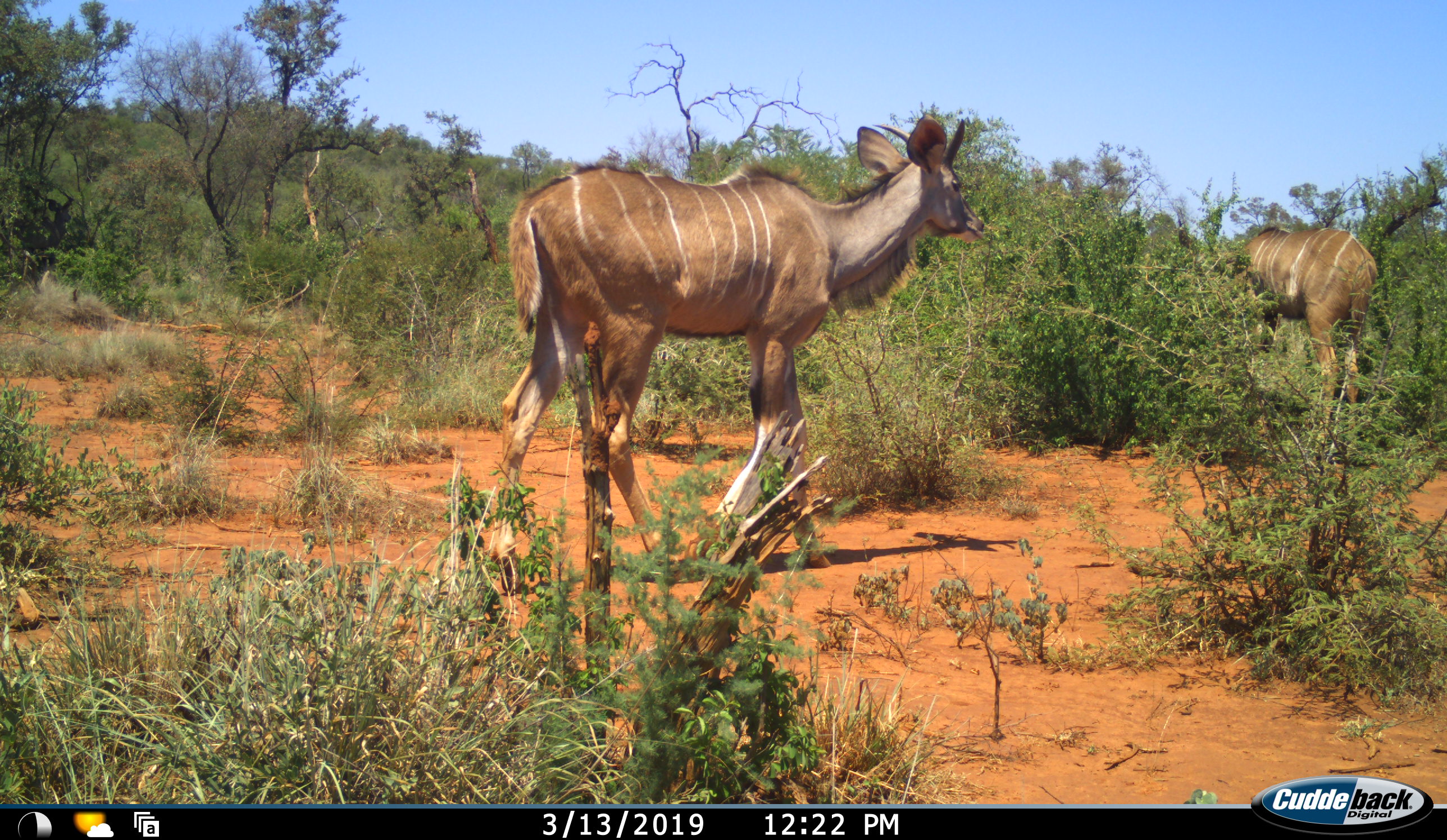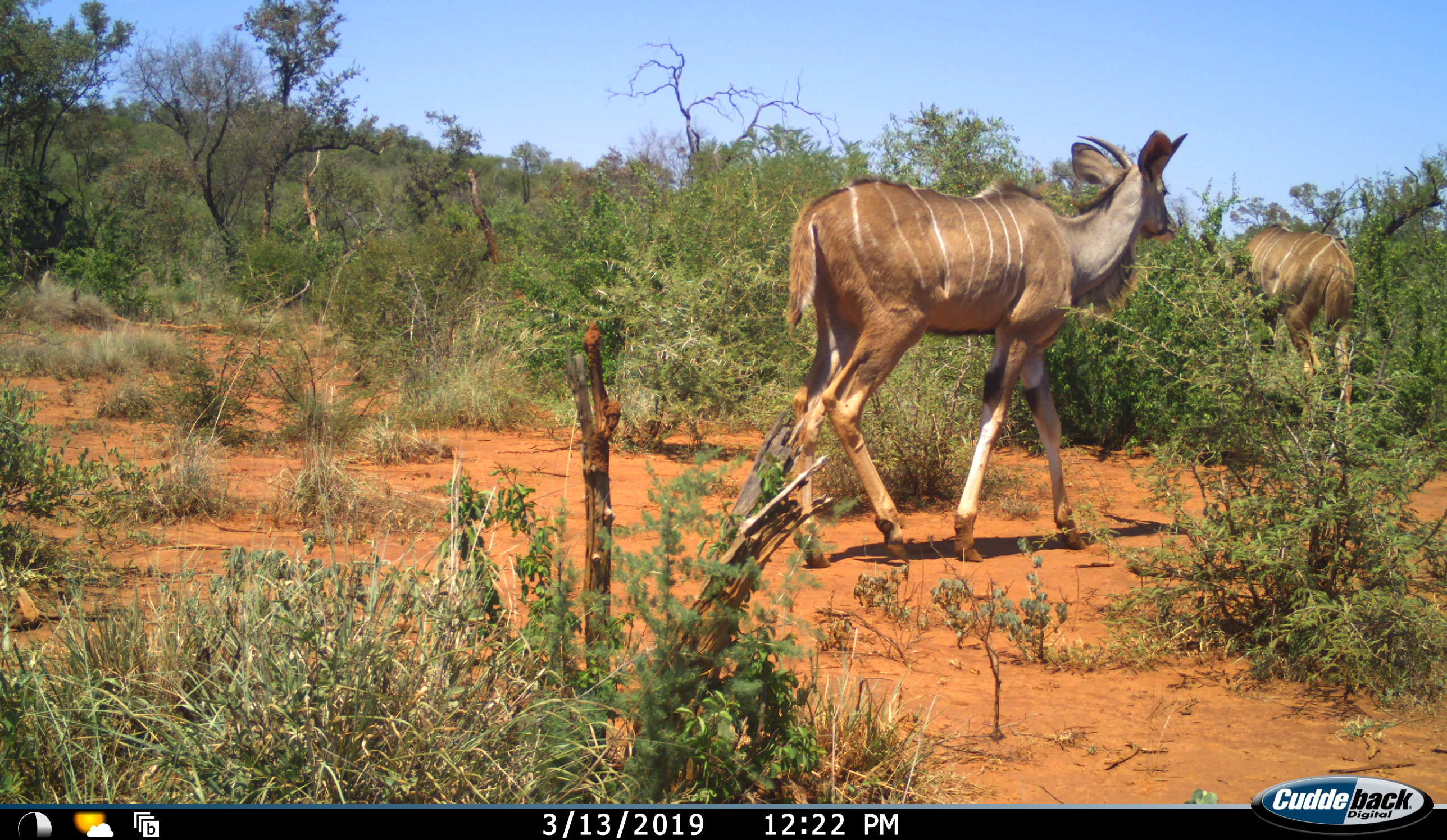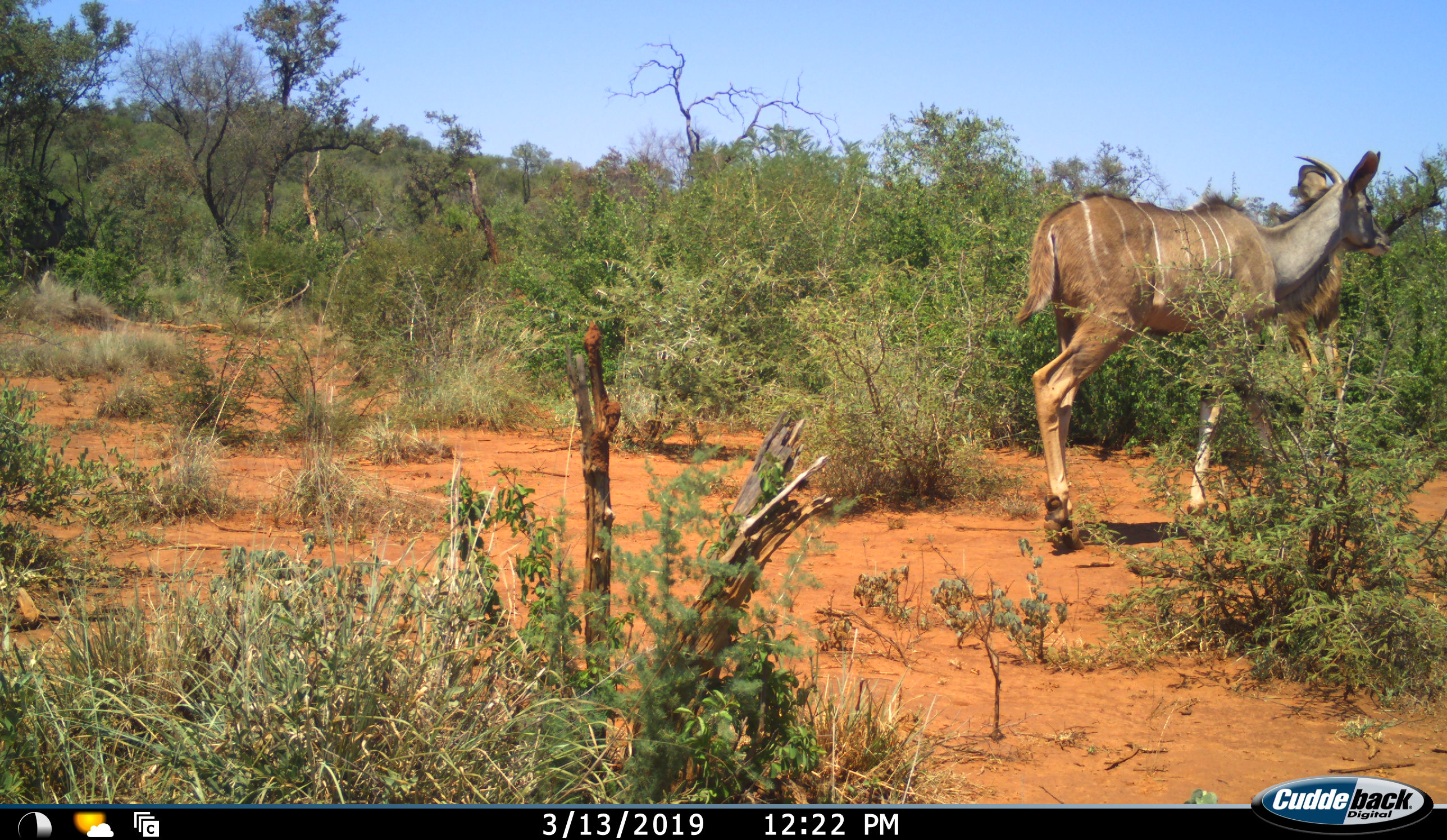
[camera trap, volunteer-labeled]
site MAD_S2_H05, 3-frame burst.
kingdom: Animalia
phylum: Chordata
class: Mammalia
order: Artiodactyla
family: Bovidae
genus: Tragelaphus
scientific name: Tragelaphus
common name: kudu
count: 2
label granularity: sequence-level